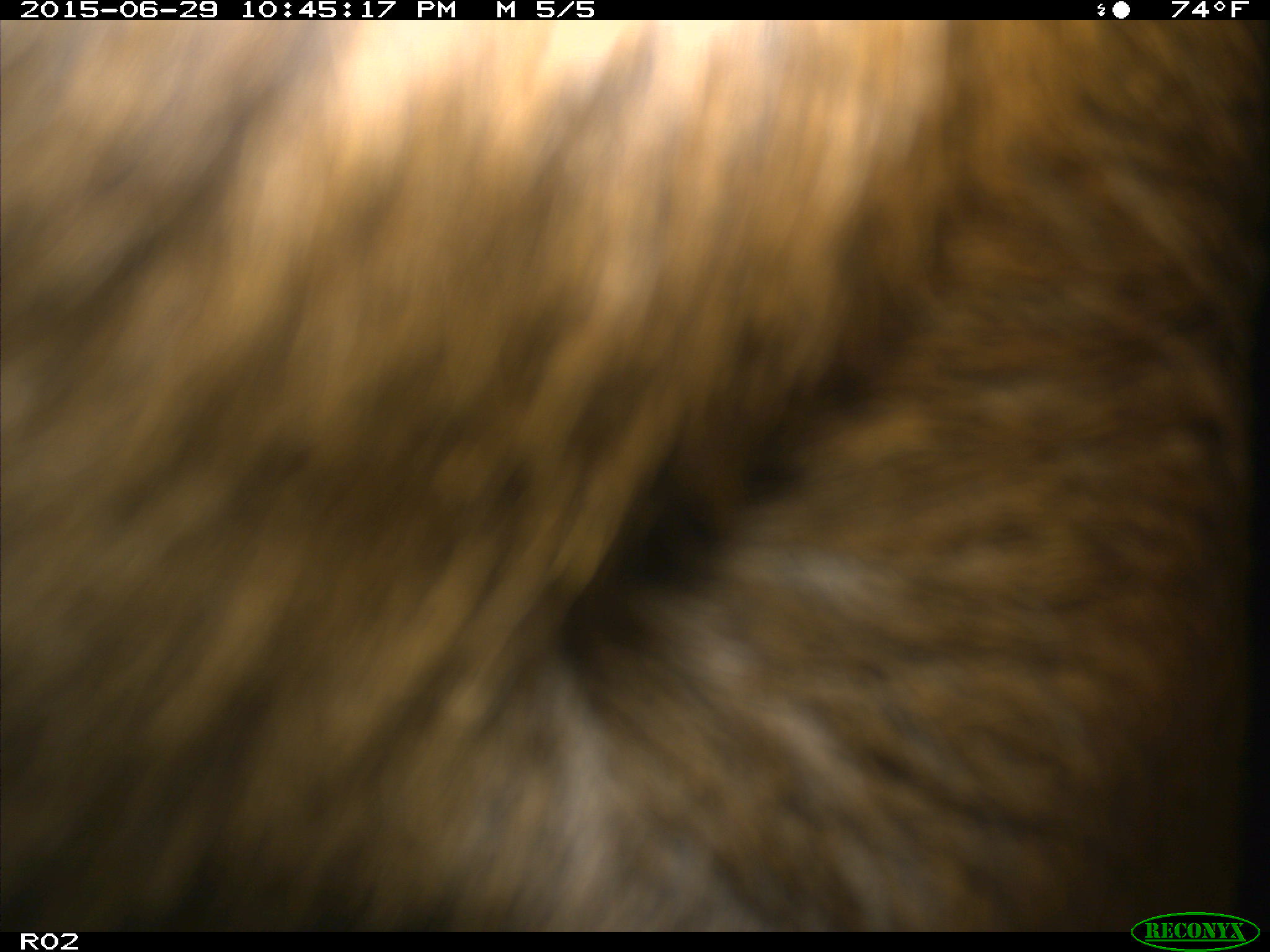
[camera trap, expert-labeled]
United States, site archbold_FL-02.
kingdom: Animalia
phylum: Chordata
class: Mammalia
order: Artiodactyla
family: Bovidae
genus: Bos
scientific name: Bos taurus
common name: domestic cow